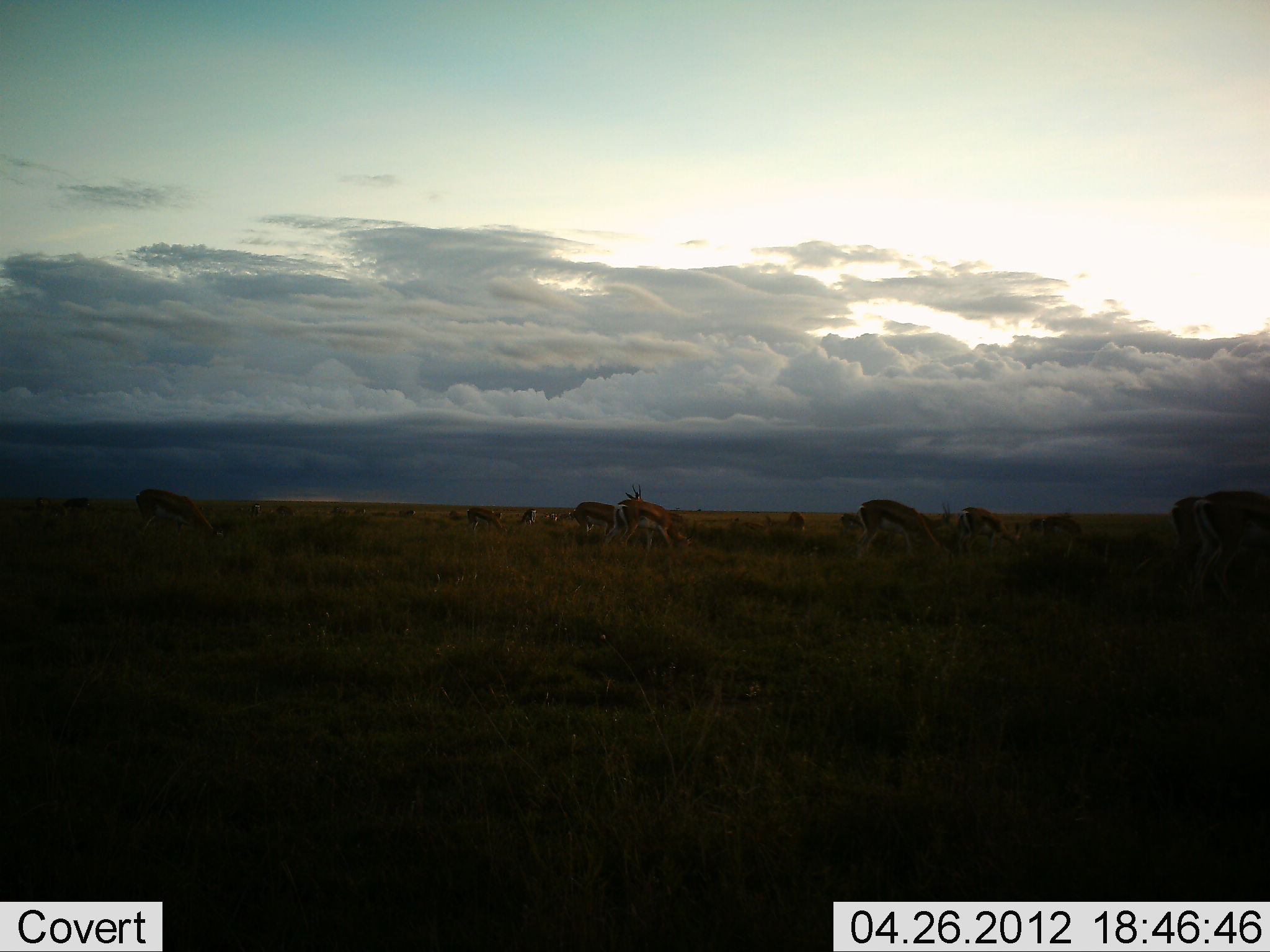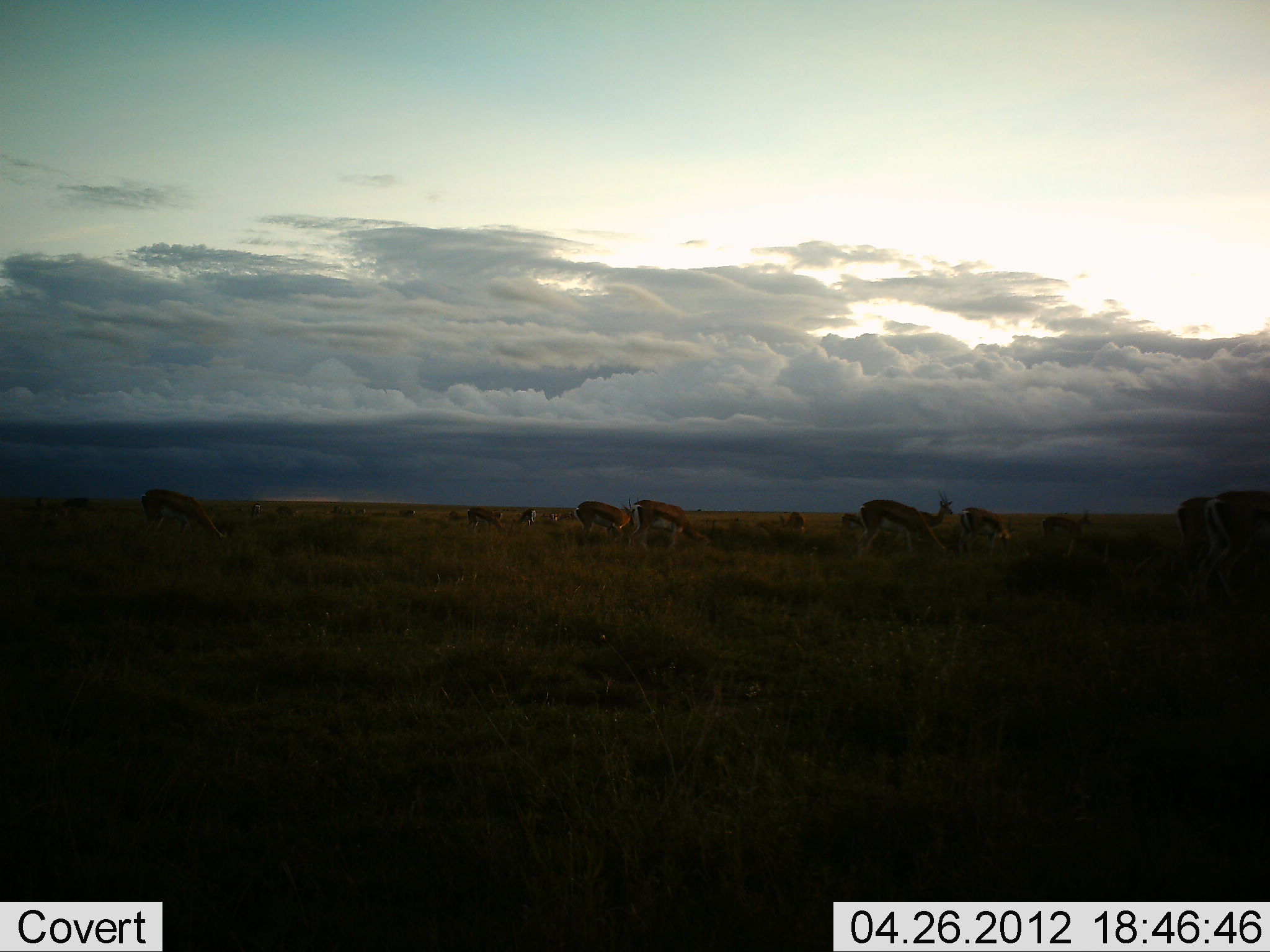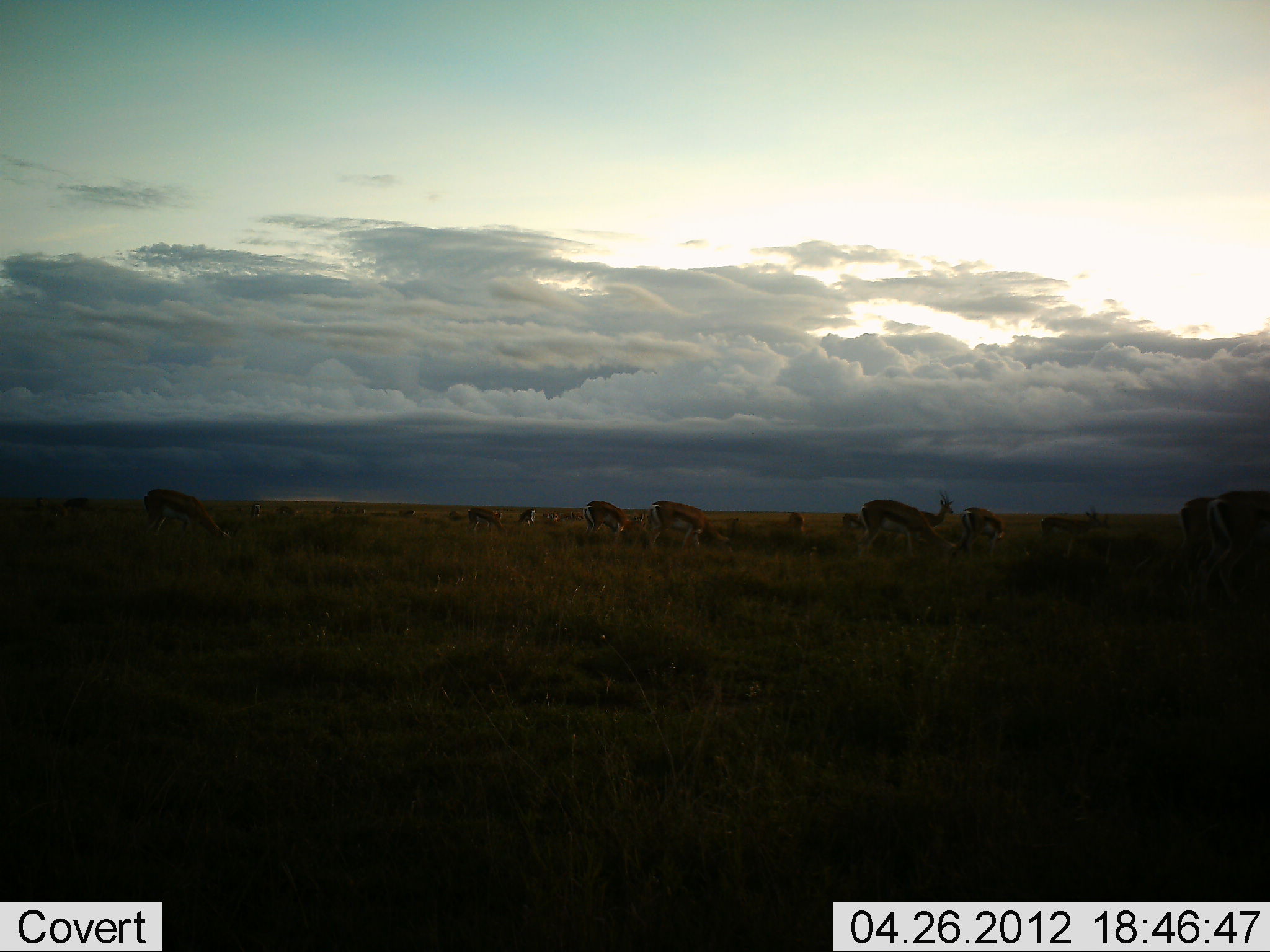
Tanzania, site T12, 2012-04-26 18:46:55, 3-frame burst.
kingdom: Animalia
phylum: Chordata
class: Mammalia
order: Artiodactyla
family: Bovidae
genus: Eudorcas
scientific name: Eudorcas thomsonii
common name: thomson's gazelle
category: gazellethomsons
Gazellethomsons (thomson's gazelle) (Eudorcas thomsonii), count 11-50. Behavior (volunteer vote fractions): standing 33%, resting 0%, moving 28%, interacting 0%. Young present (vote fraction): 0%. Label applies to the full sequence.